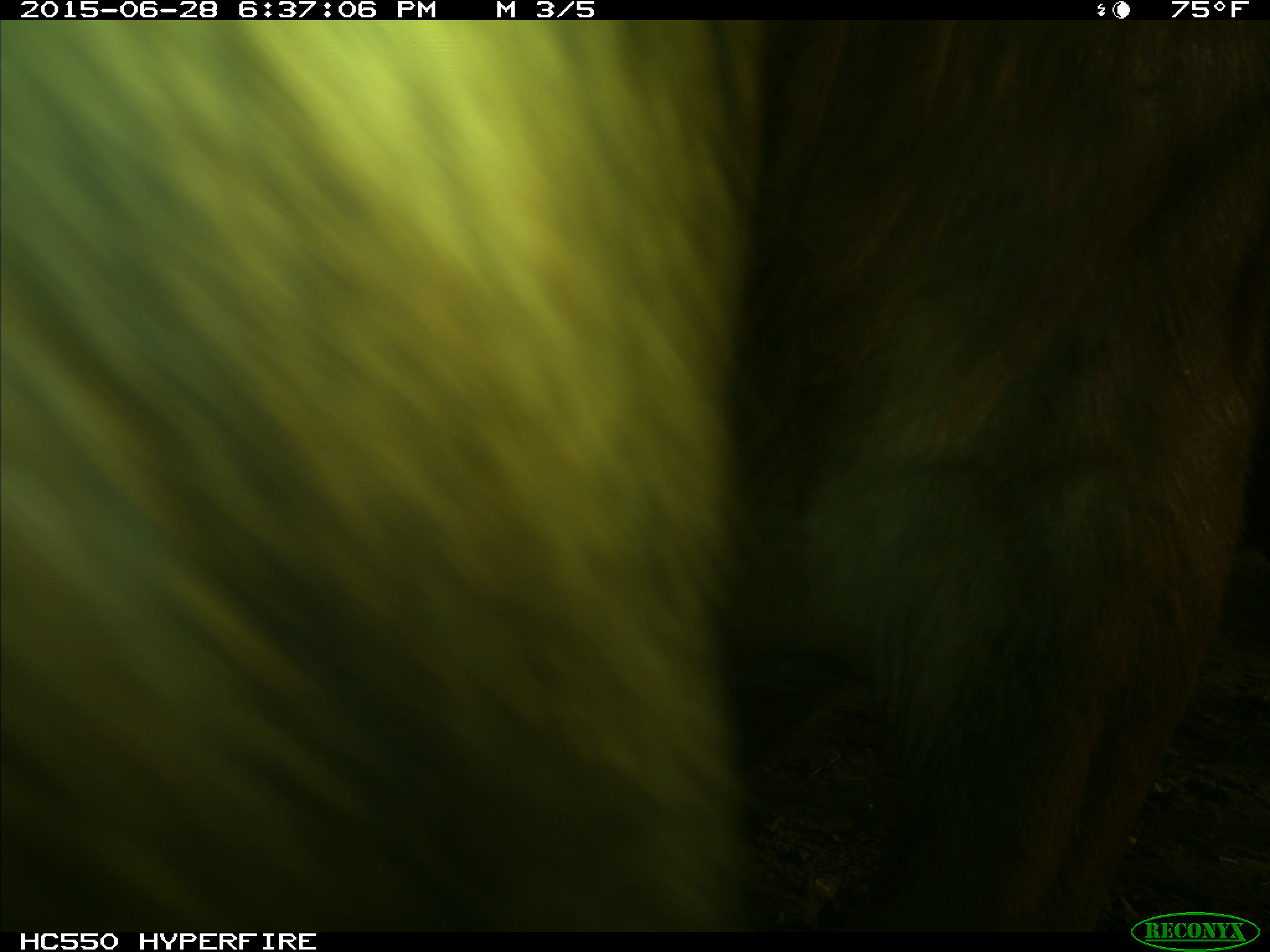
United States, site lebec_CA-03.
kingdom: Animalia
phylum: Chordata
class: Mammalia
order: Artiodactyla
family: Bovidae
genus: Bos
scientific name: Bos taurus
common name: domestic cow